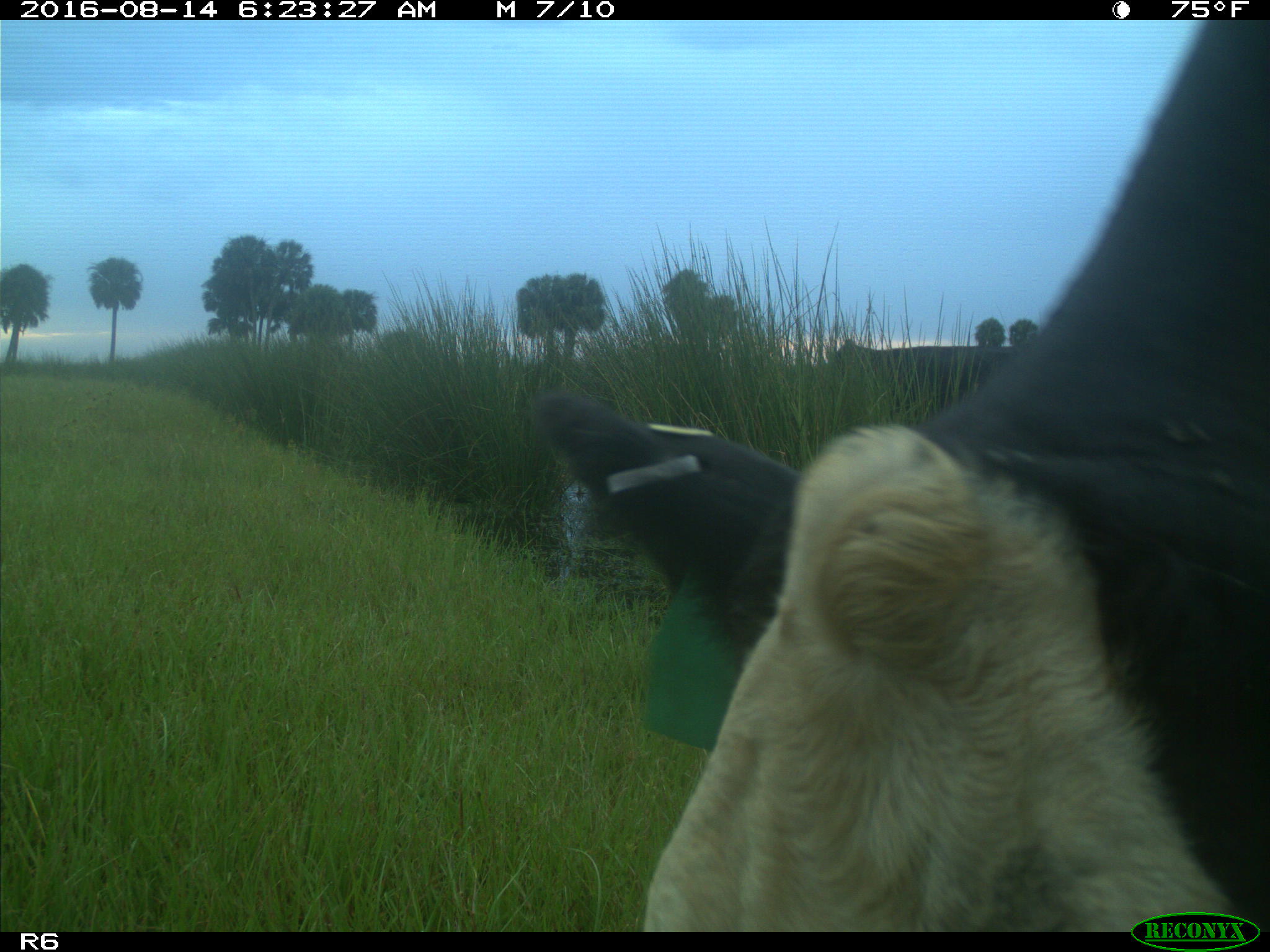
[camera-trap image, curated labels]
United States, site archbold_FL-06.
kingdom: Animalia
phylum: Chordata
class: Mammalia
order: Artiodactyla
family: Bovidae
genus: Bos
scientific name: Bos taurus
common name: domestic cow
Bos taurus (domestic cow).